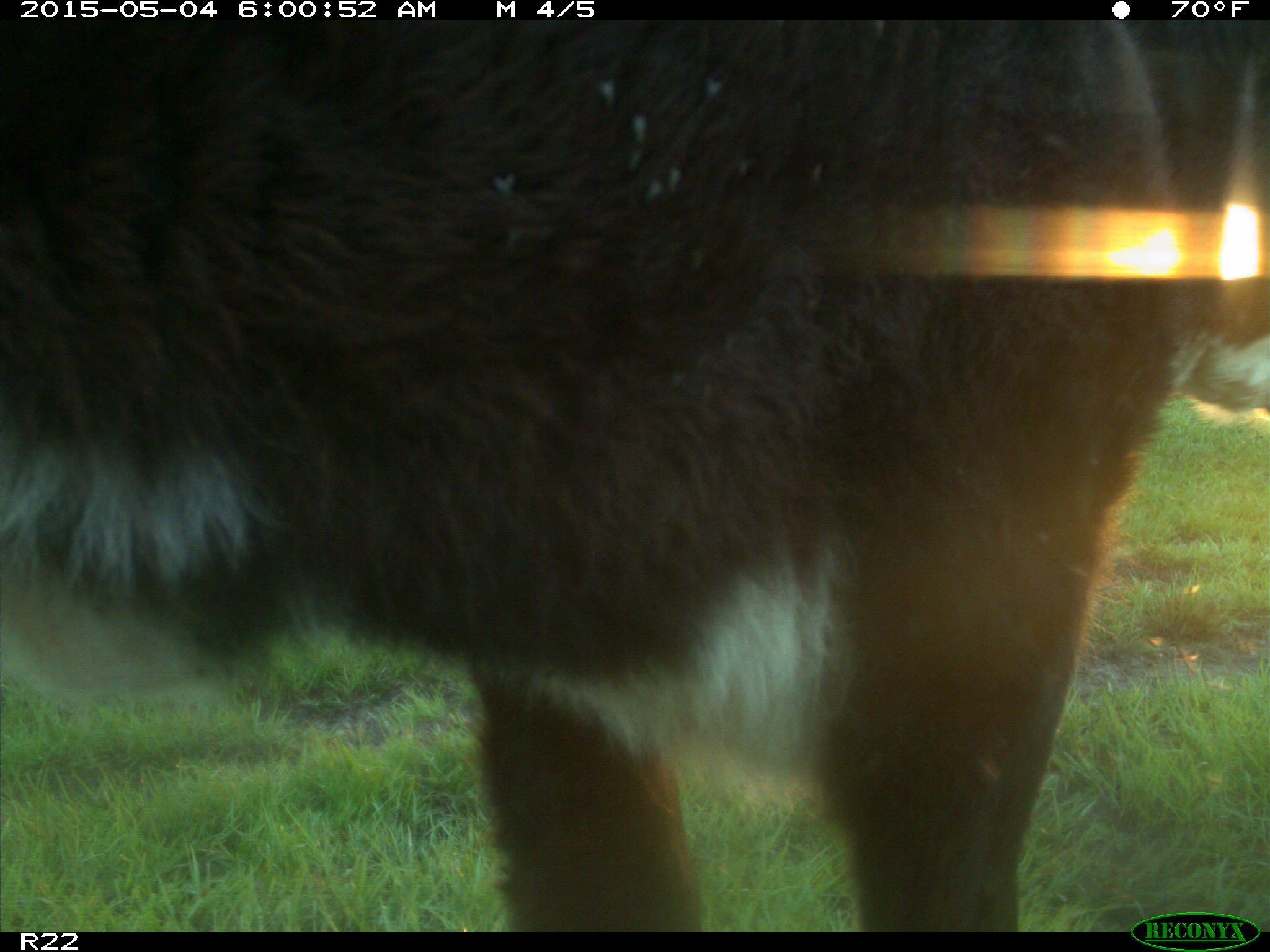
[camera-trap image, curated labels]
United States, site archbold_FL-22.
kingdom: Animalia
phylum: Chordata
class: Mammalia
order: Artiodactyla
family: Bovidae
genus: Bos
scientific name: Bos taurus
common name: domestic cow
Bos taurus (domestic cow).